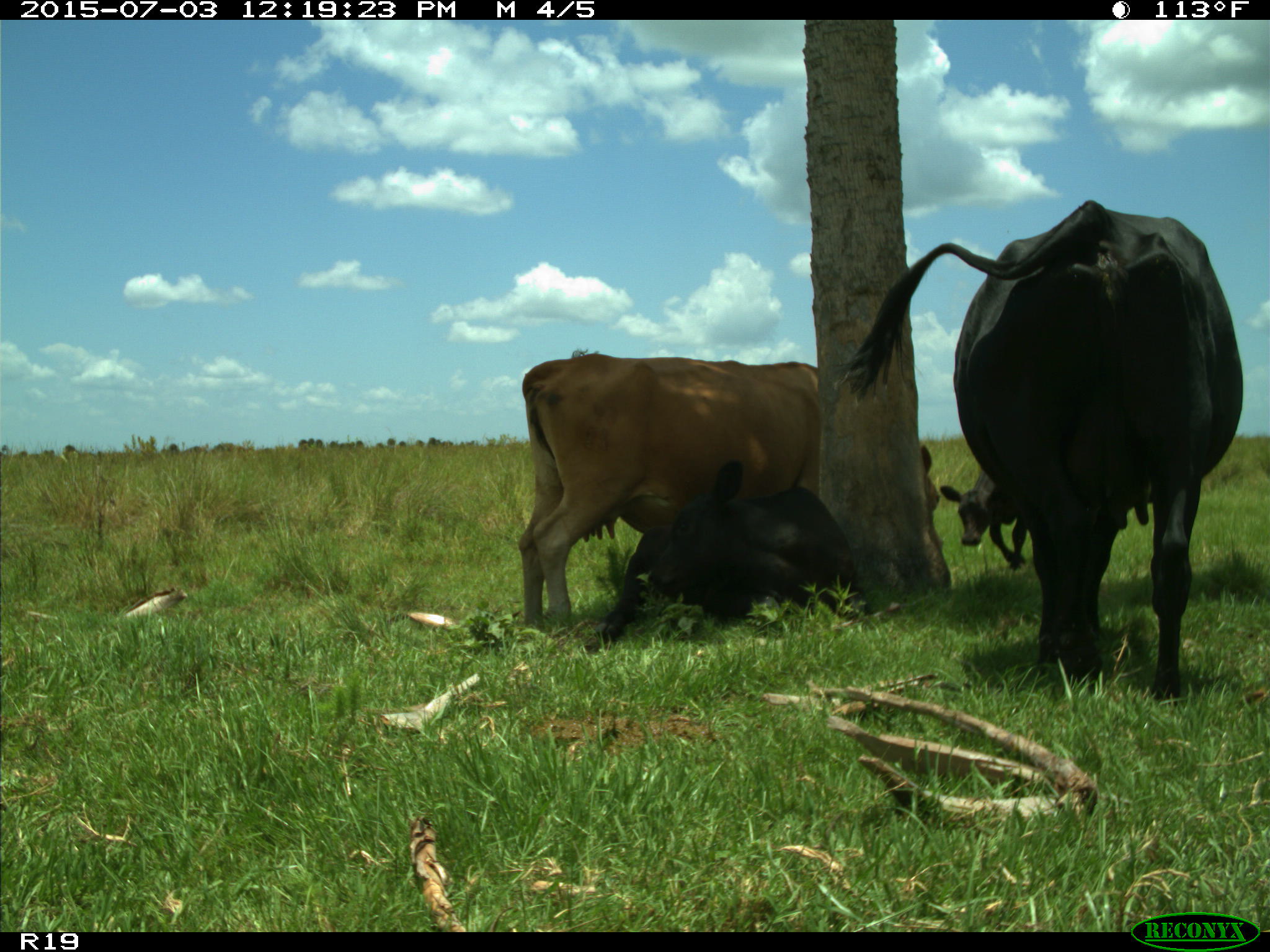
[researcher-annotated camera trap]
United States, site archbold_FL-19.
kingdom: Animalia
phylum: Chordata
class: Mammalia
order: Artiodactyla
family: Bovidae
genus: Bos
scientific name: Bos taurus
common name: domestic cow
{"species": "Bos taurus (domestic cow)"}